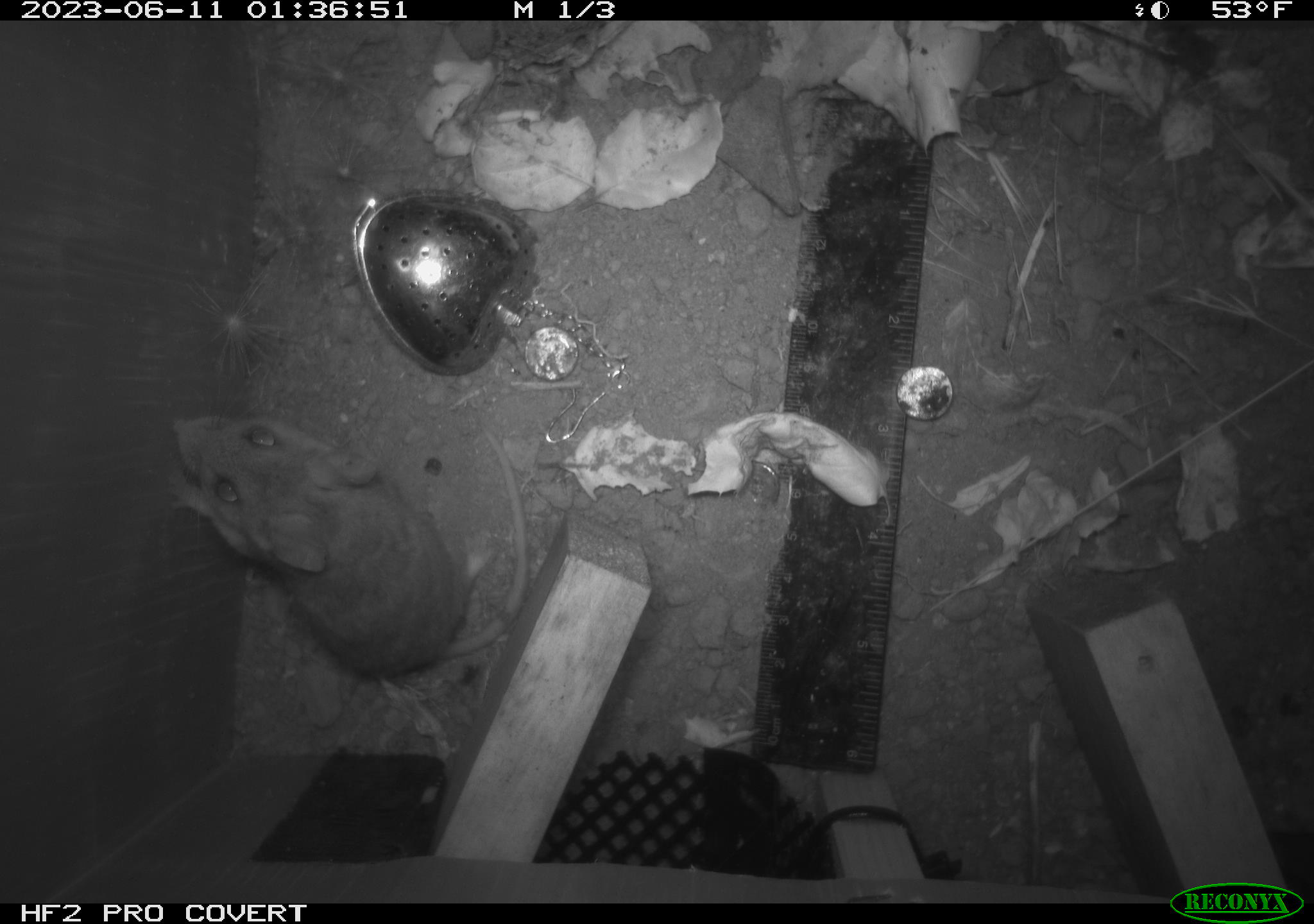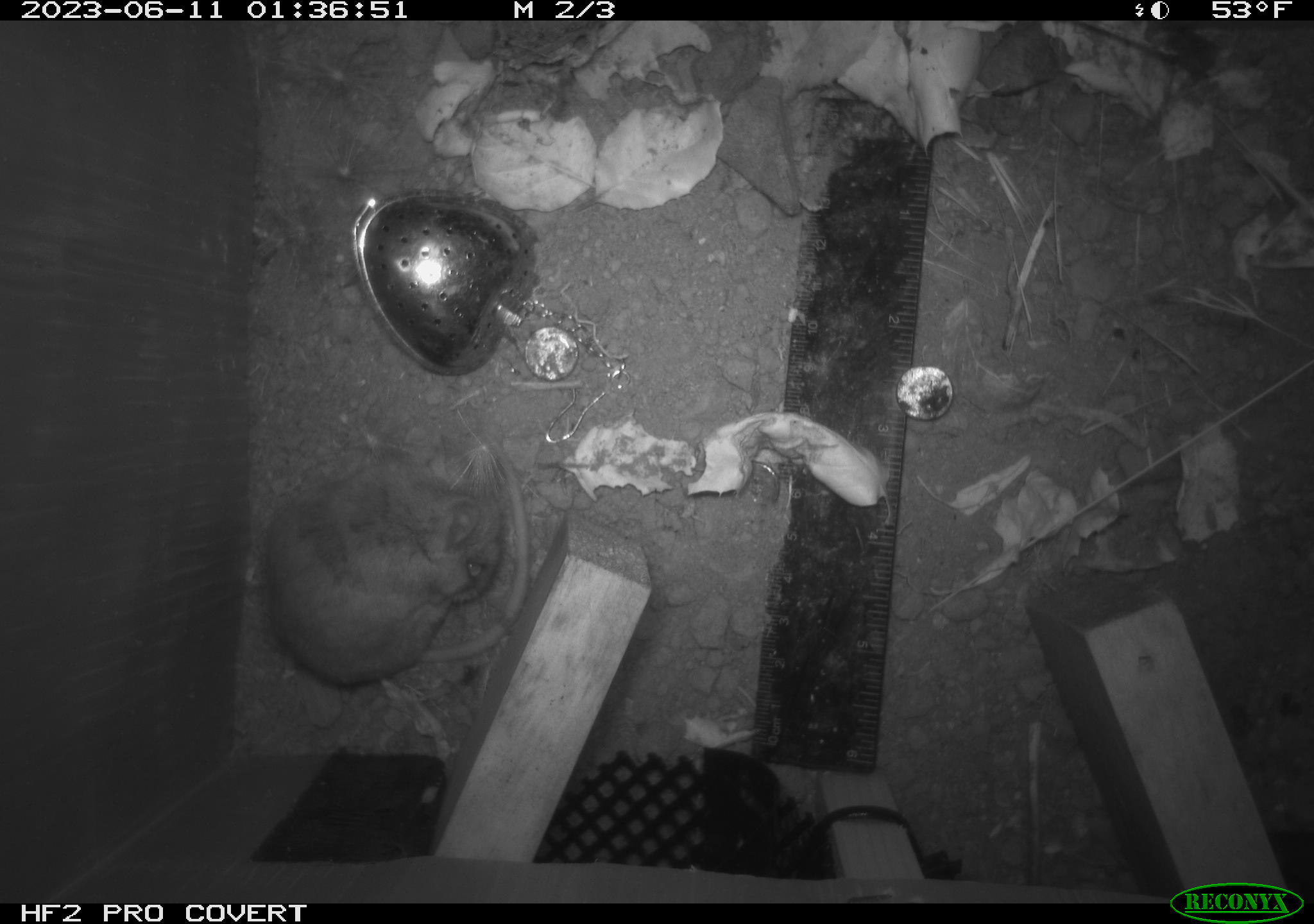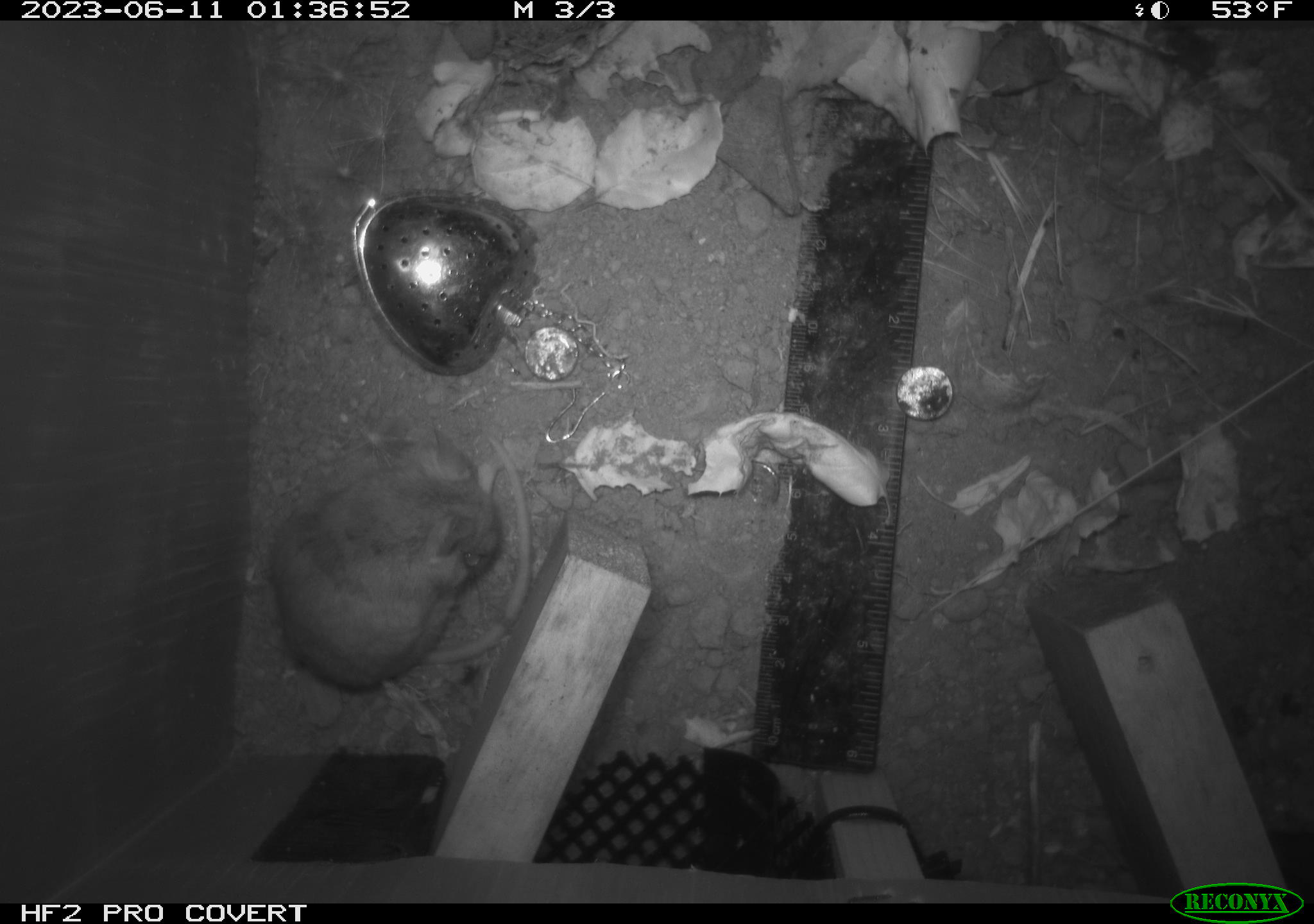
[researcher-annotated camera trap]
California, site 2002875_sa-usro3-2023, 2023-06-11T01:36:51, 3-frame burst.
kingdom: Animalia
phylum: Chordata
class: Mammalia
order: Rodentia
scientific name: Rodentia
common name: mouse species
Mouse species (Rodentia).